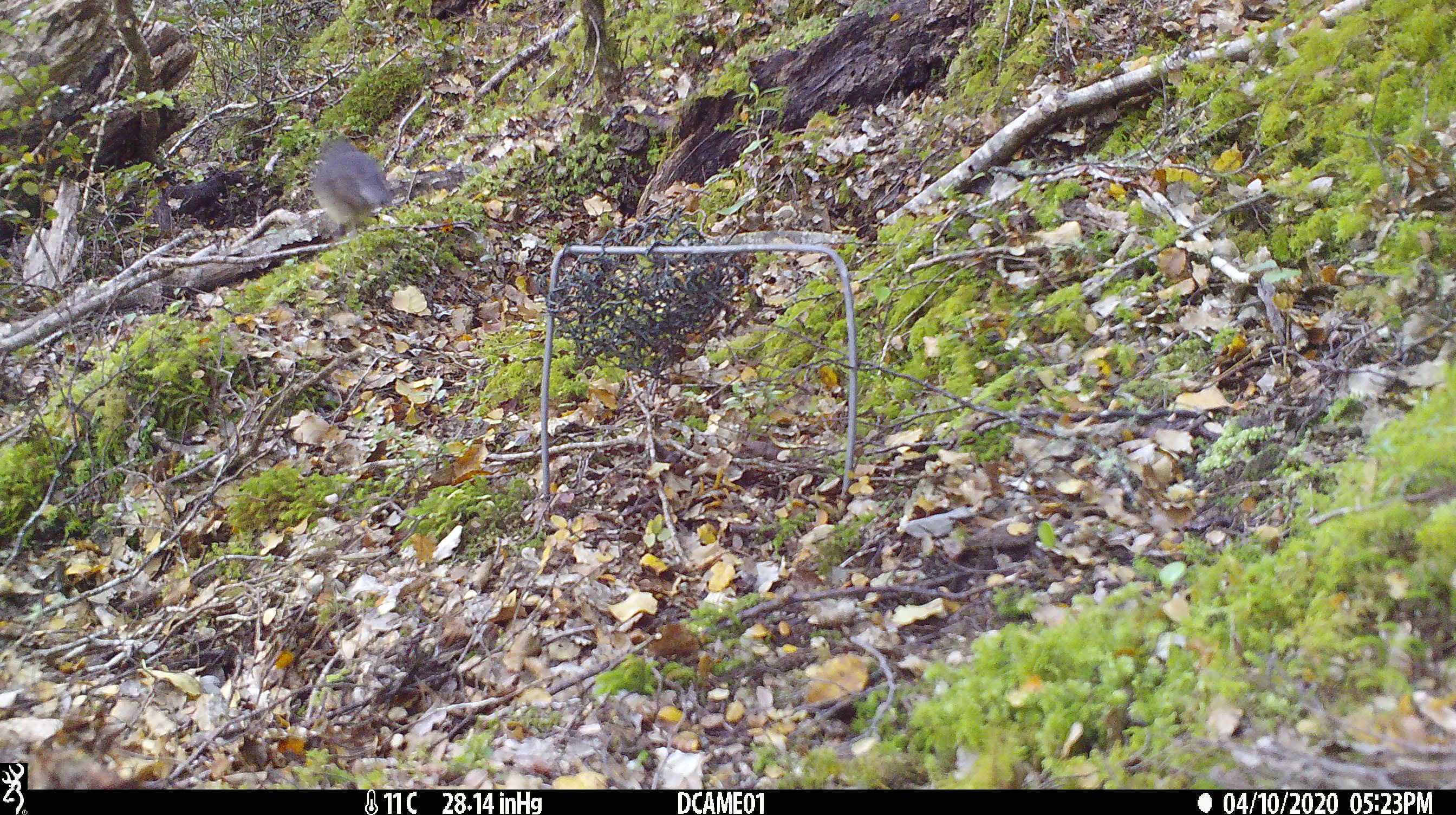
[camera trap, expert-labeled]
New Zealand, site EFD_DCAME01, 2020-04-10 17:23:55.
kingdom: Animalia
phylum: Chordata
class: Aves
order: Passeriformes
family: Petroicidae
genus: Petroica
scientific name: Petroica australis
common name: new zealand robin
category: robin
Robin (new zealand robin) (Petroica australis).